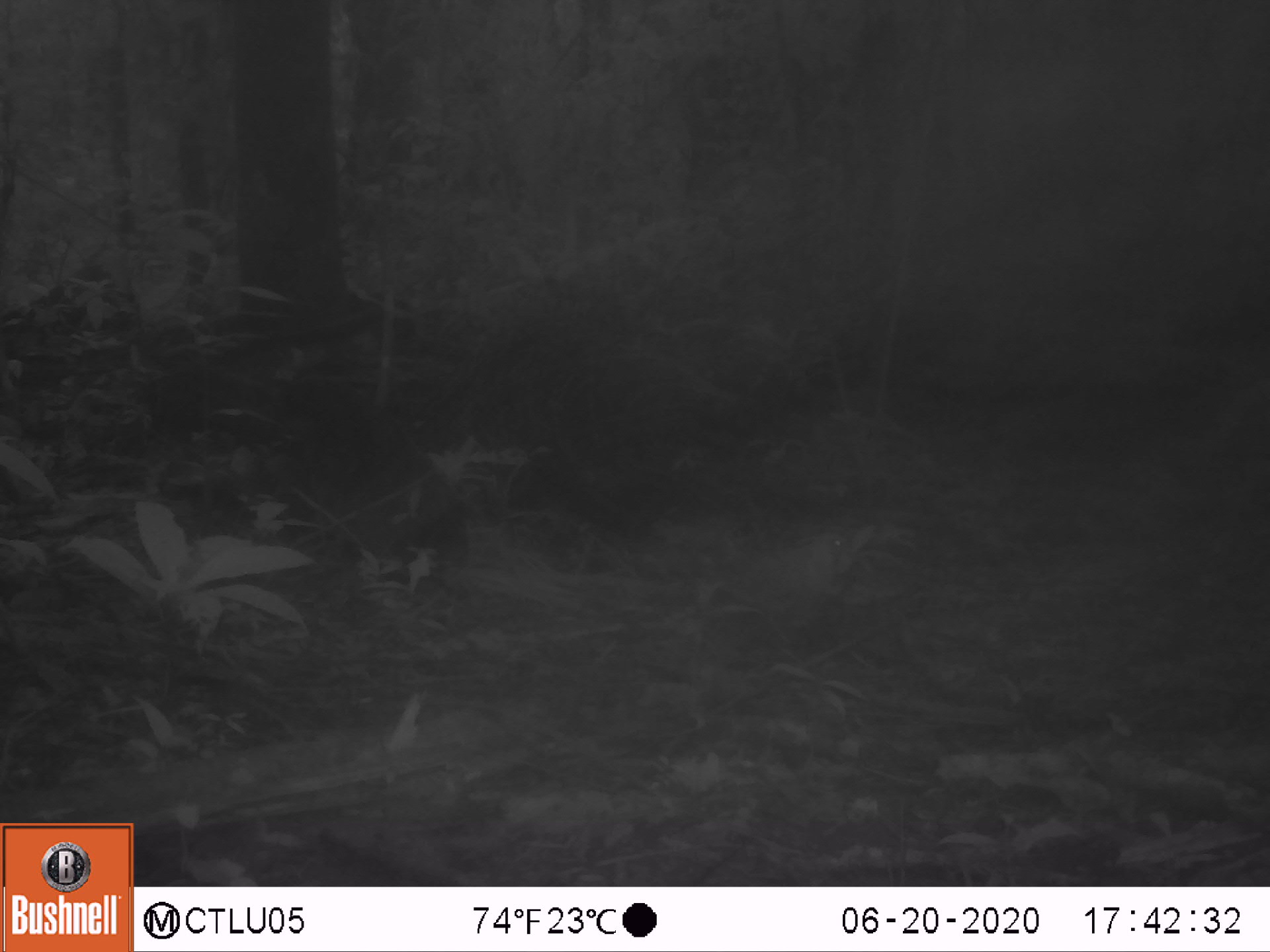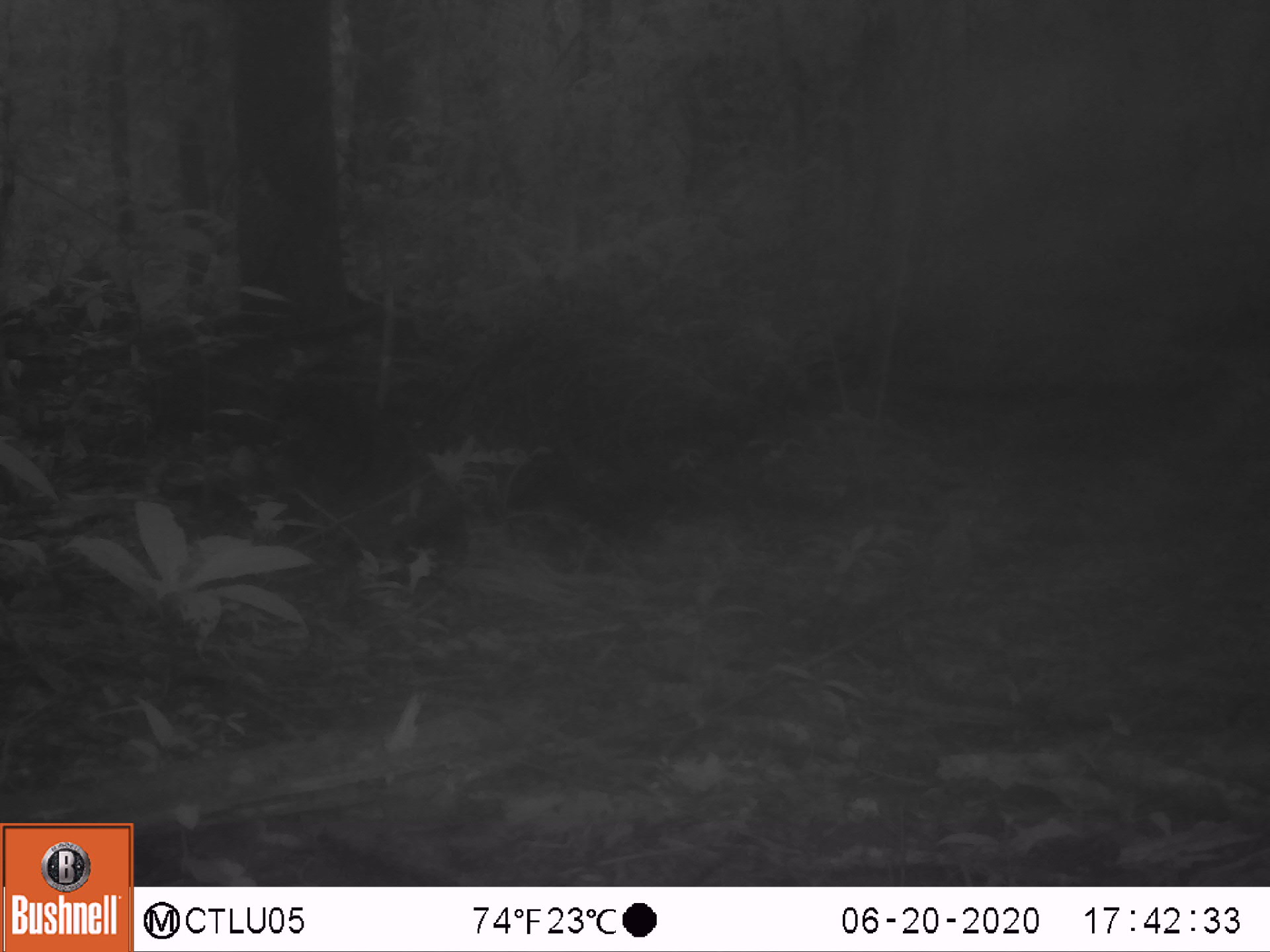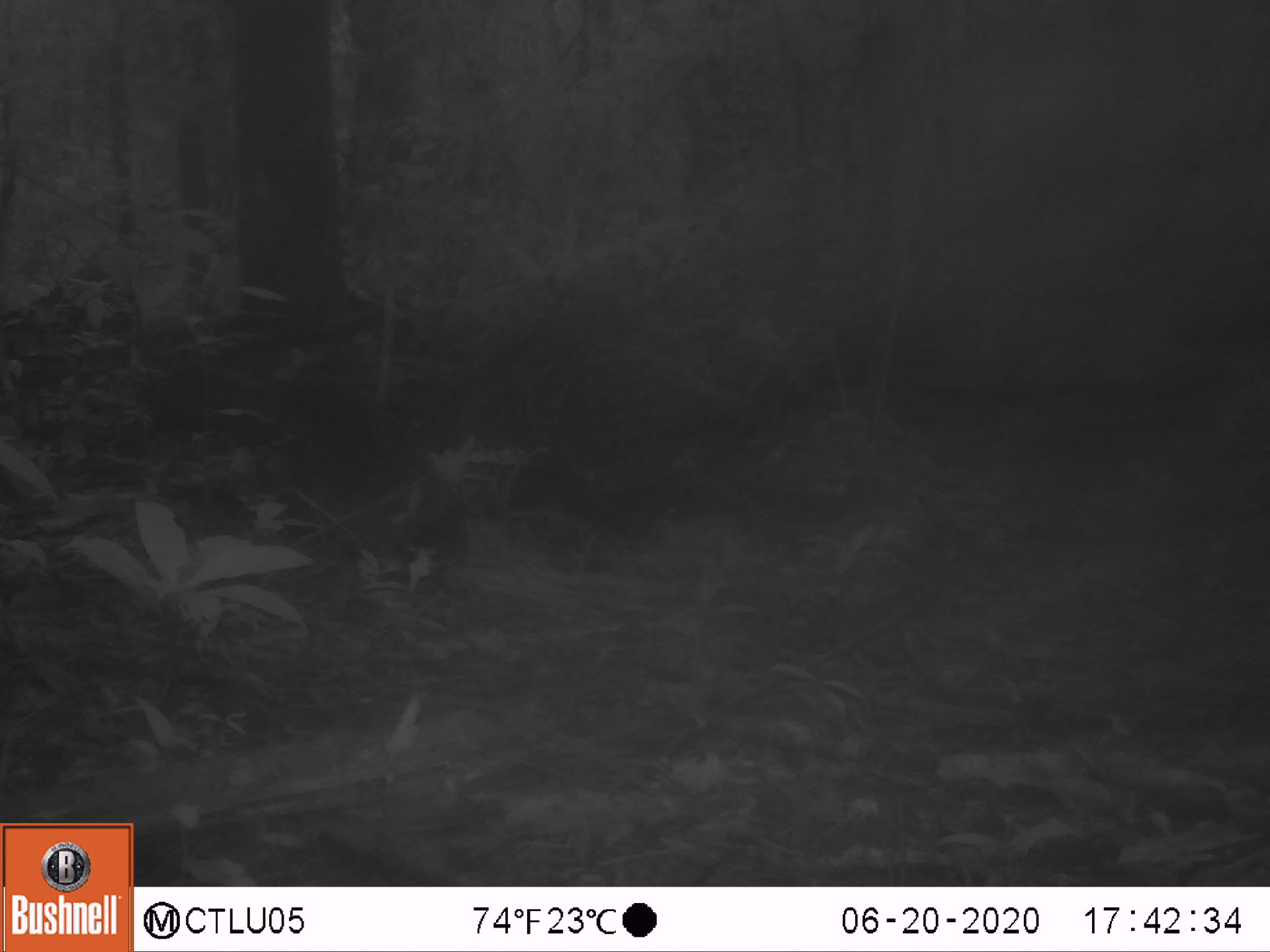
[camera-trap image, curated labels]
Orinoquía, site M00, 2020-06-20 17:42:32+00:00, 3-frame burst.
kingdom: Animalia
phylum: Chordata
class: Aves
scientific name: Aves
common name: bird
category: unknown bird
Unknown bird (bird) (Aves).